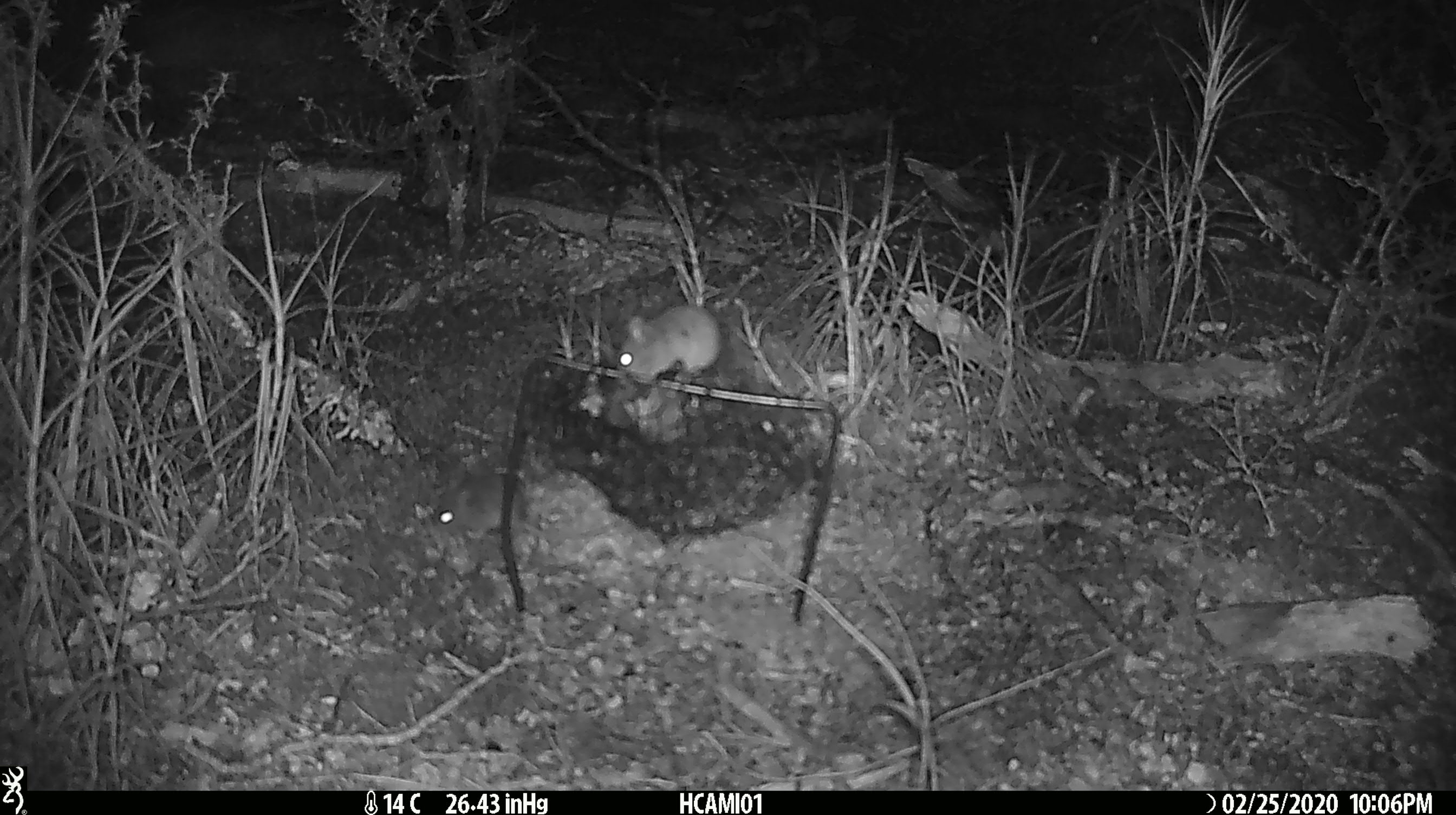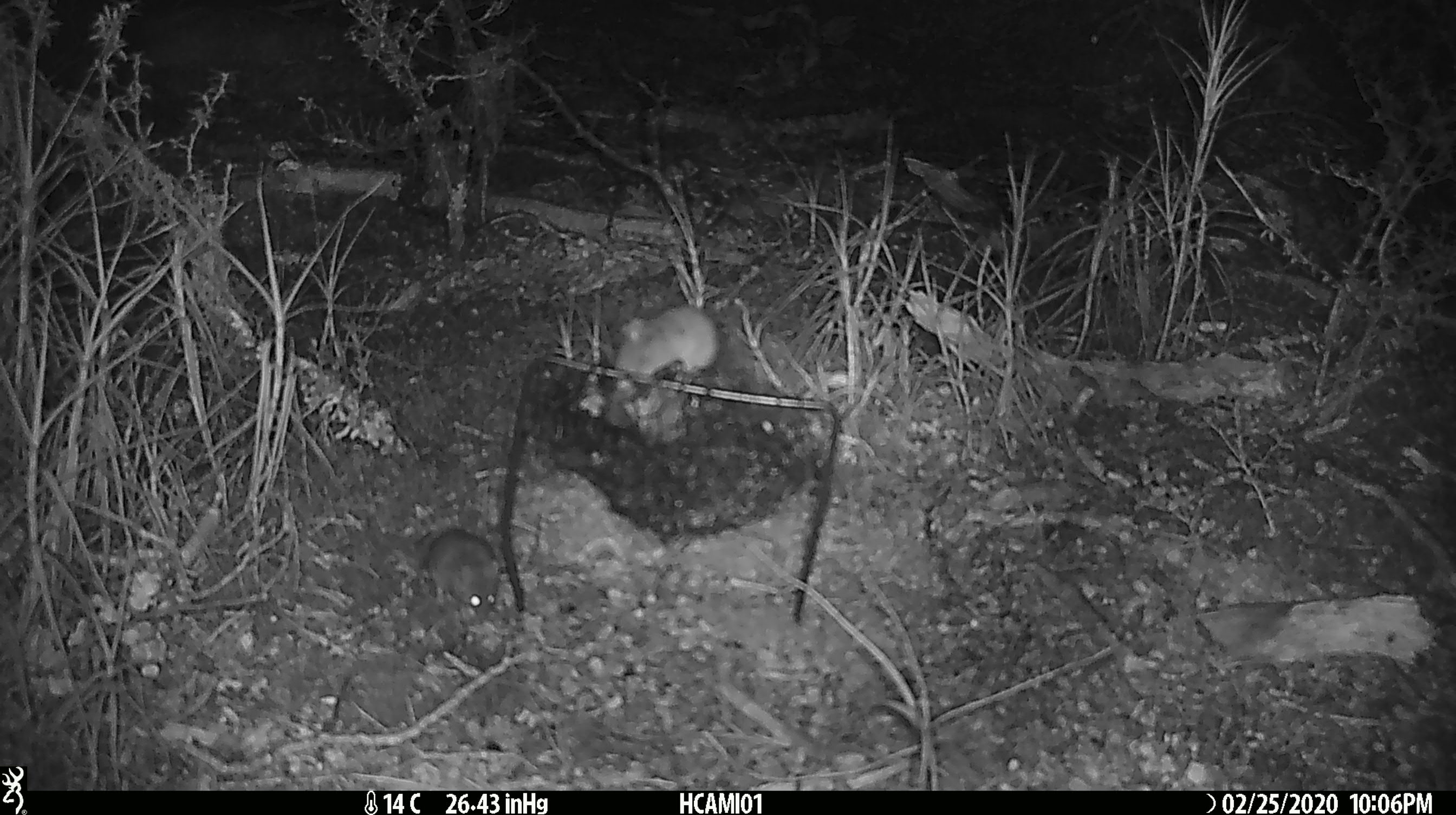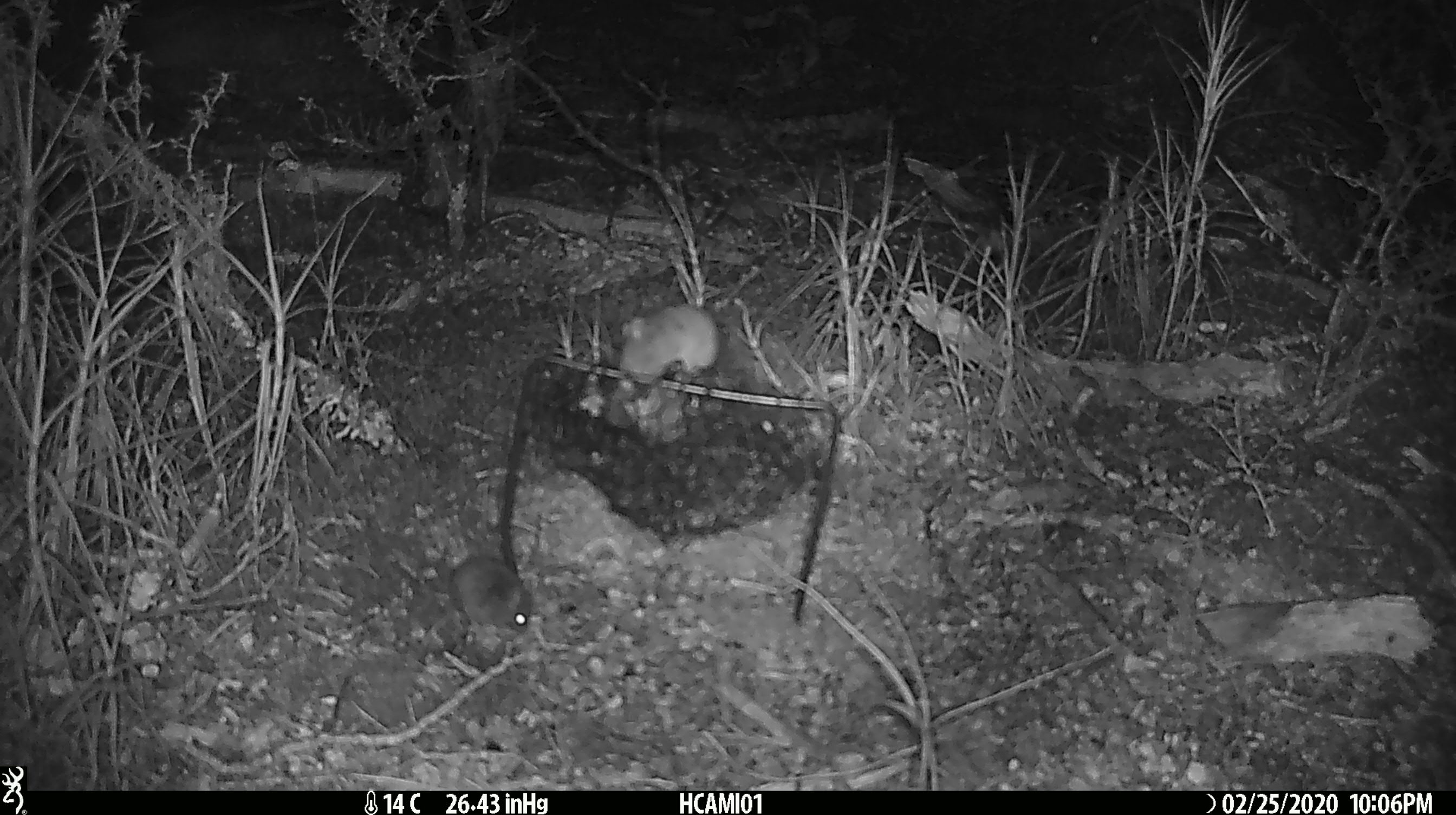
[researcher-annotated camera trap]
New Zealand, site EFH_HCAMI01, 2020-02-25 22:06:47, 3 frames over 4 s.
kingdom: Animalia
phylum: Chordata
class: Mammalia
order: Rodentia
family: Muridae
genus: Mus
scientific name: Mus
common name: mouse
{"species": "mouse (Mus)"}